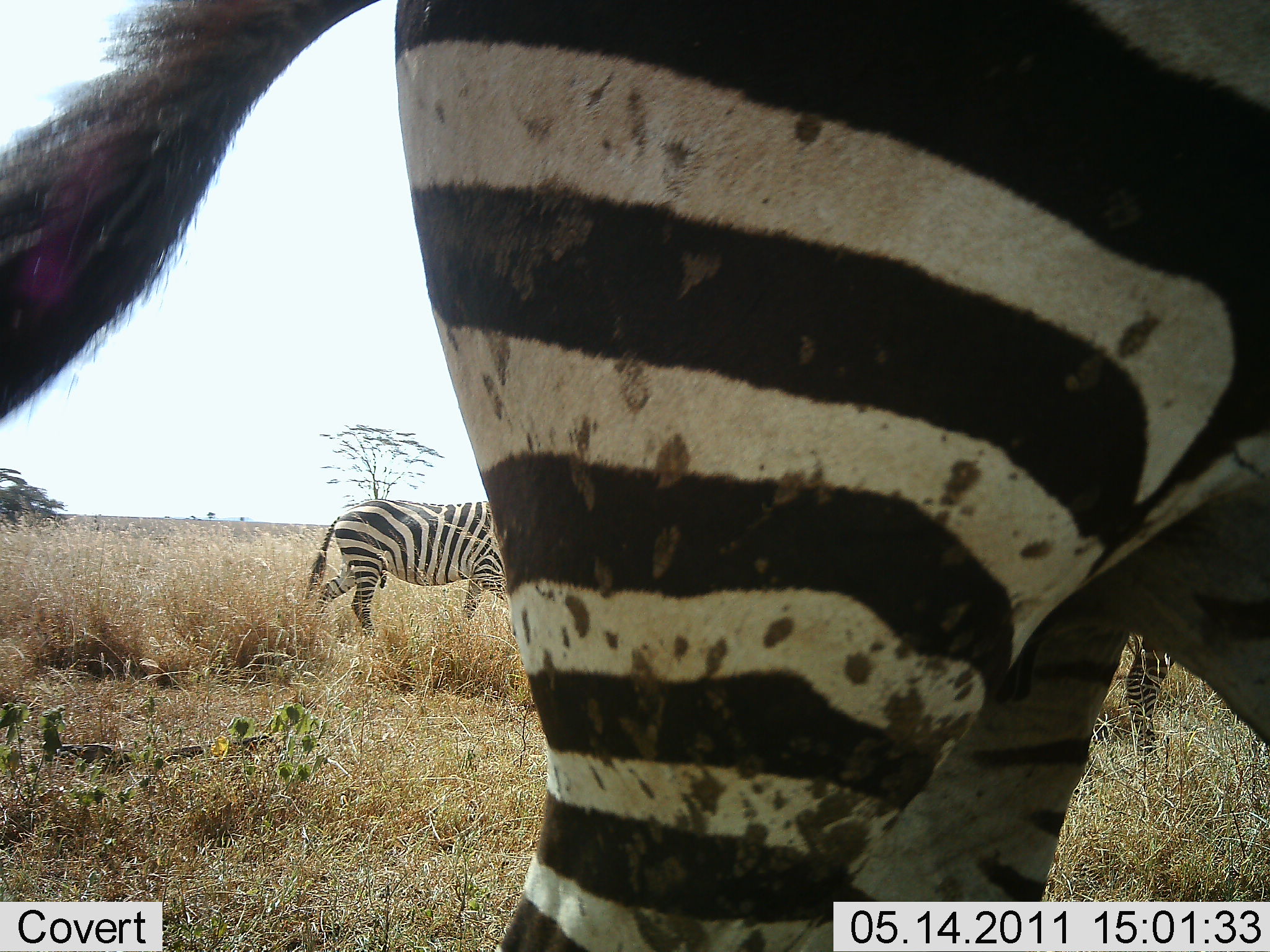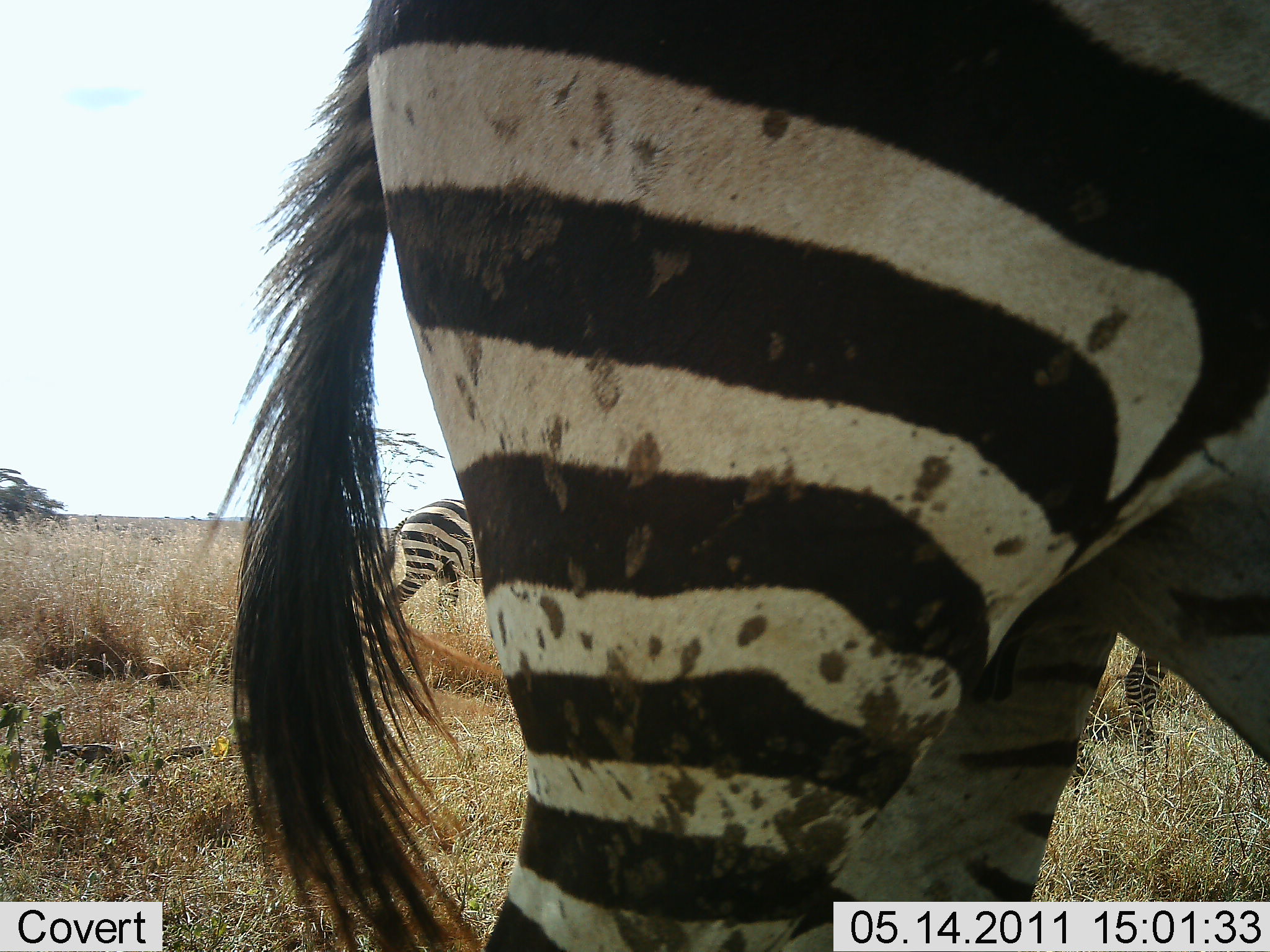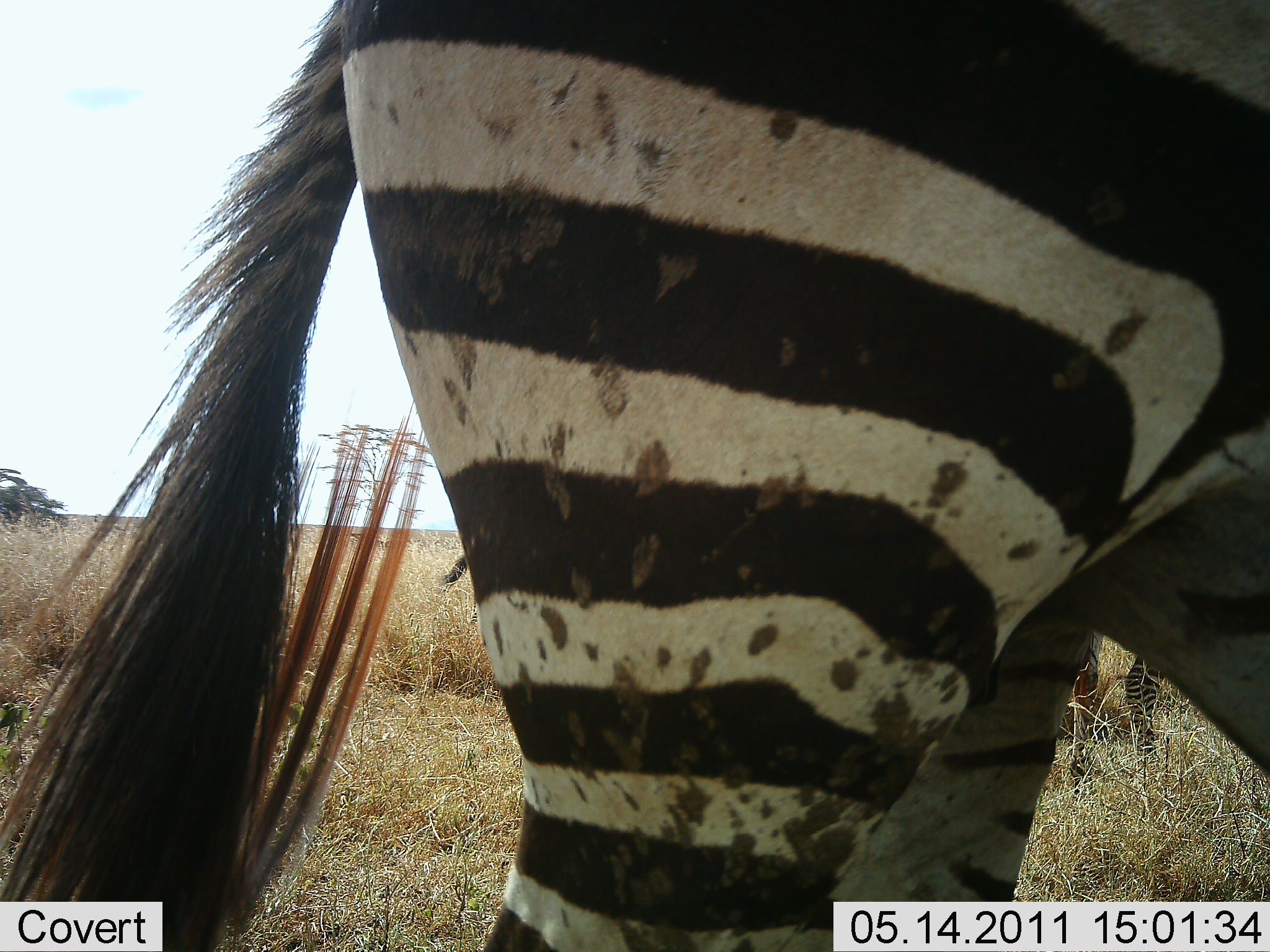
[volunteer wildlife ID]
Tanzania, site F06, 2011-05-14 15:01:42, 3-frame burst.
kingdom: Animalia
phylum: Chordata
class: Mammalia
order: Perissodactyla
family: Equidae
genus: Equus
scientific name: Equus quagga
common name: plains zebra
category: zebra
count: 3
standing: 91%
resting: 0%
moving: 45%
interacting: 0%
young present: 0%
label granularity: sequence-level